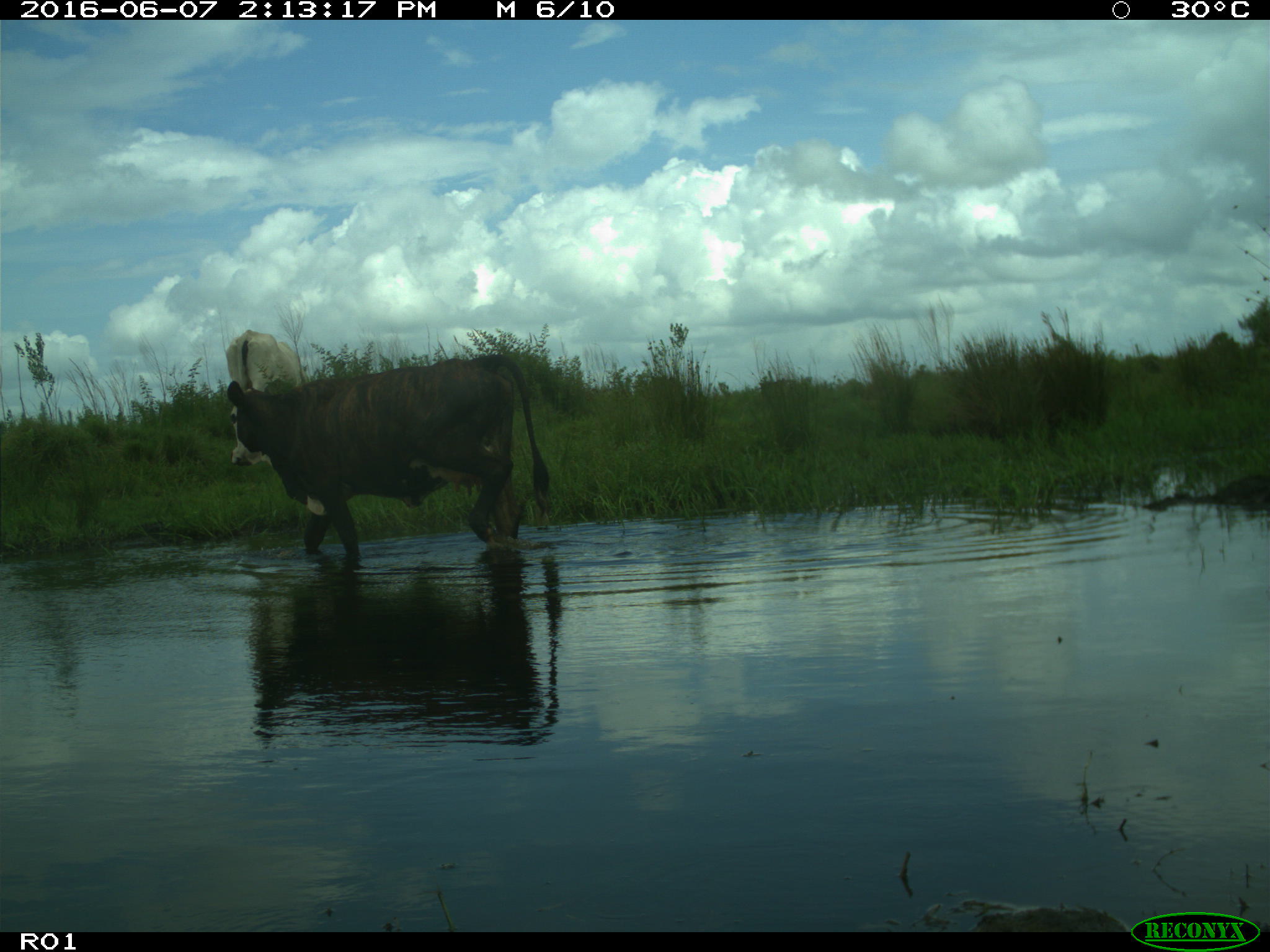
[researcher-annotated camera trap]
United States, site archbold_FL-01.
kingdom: Animalia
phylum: Chordata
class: Mammalia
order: Artiodactyla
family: Bovidae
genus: Bos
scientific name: Bos taurus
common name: domestic cow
Bos taurus (domestic cow).